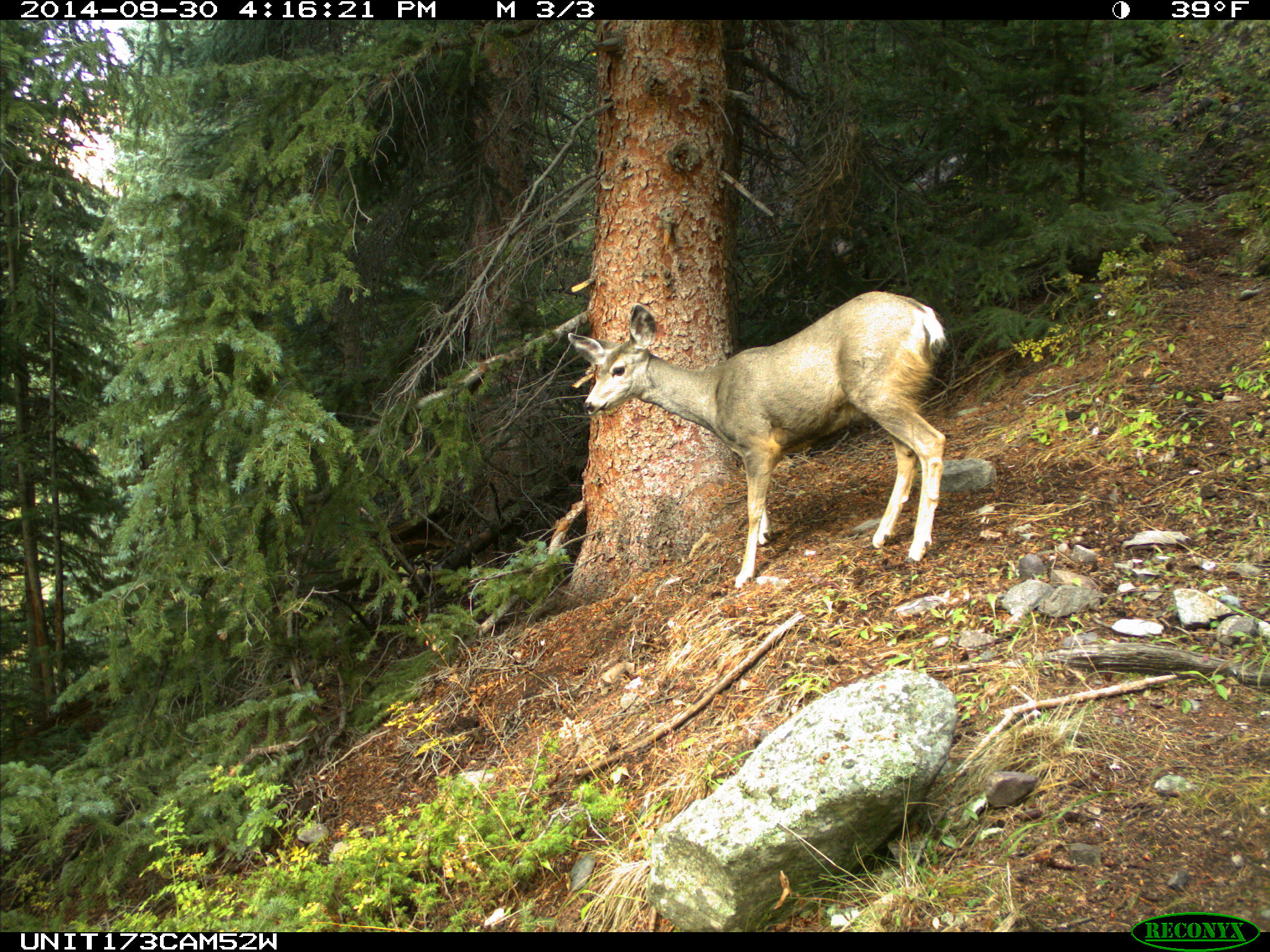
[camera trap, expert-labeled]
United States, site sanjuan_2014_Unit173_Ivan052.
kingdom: Animalia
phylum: Chordata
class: Mammalia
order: Artiodactyla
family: Cervidae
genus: Odocoileus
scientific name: Odocoileus hemionus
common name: mule deer